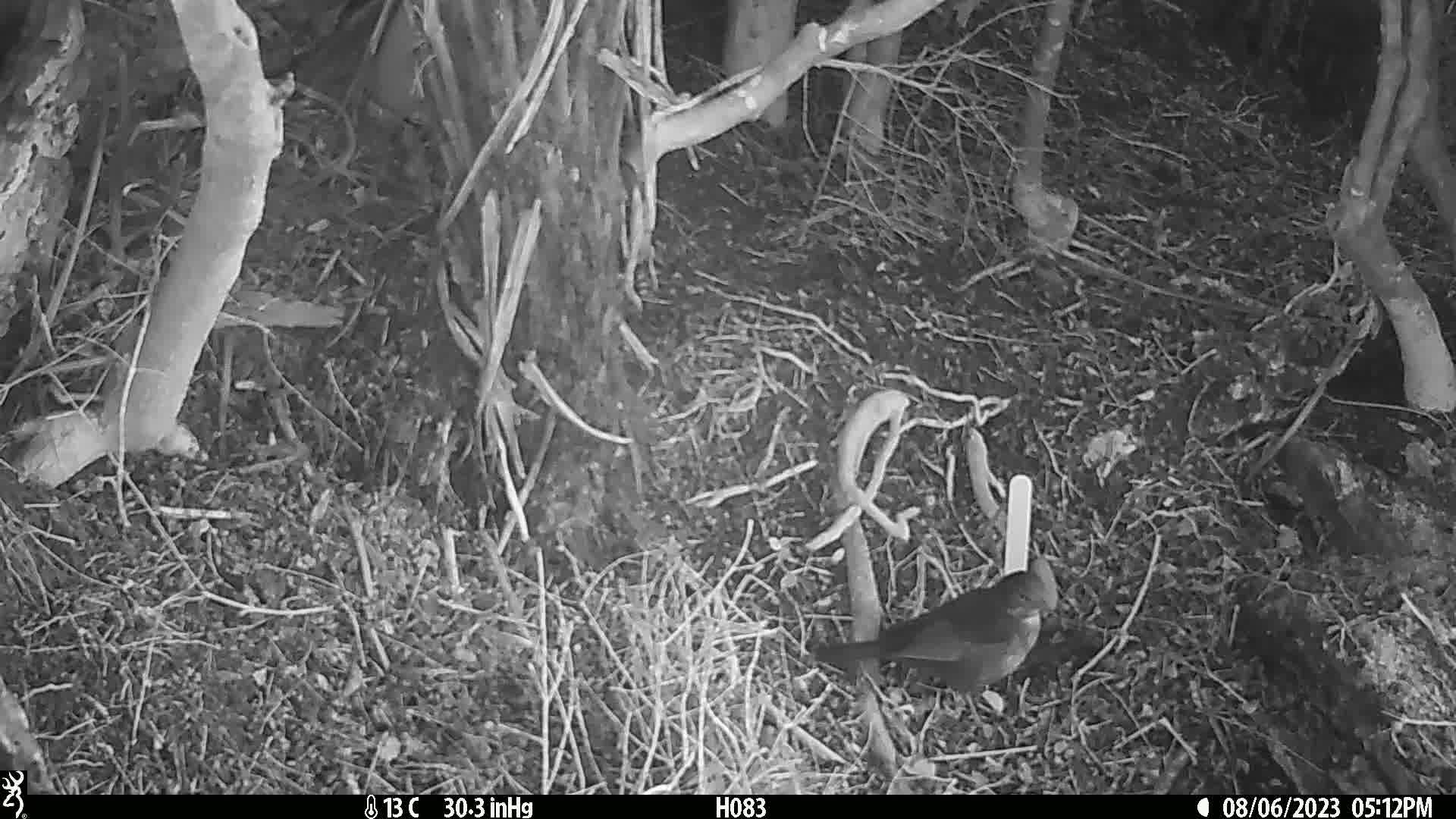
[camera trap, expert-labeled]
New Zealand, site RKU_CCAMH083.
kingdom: Animalia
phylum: Chordata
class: Aves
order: Passeriformes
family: Turdidae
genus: Turdus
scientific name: Turdus merula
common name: eurasian blackbird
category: blackbird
Blackbird (eurasian blackbird) (Turdus merula).